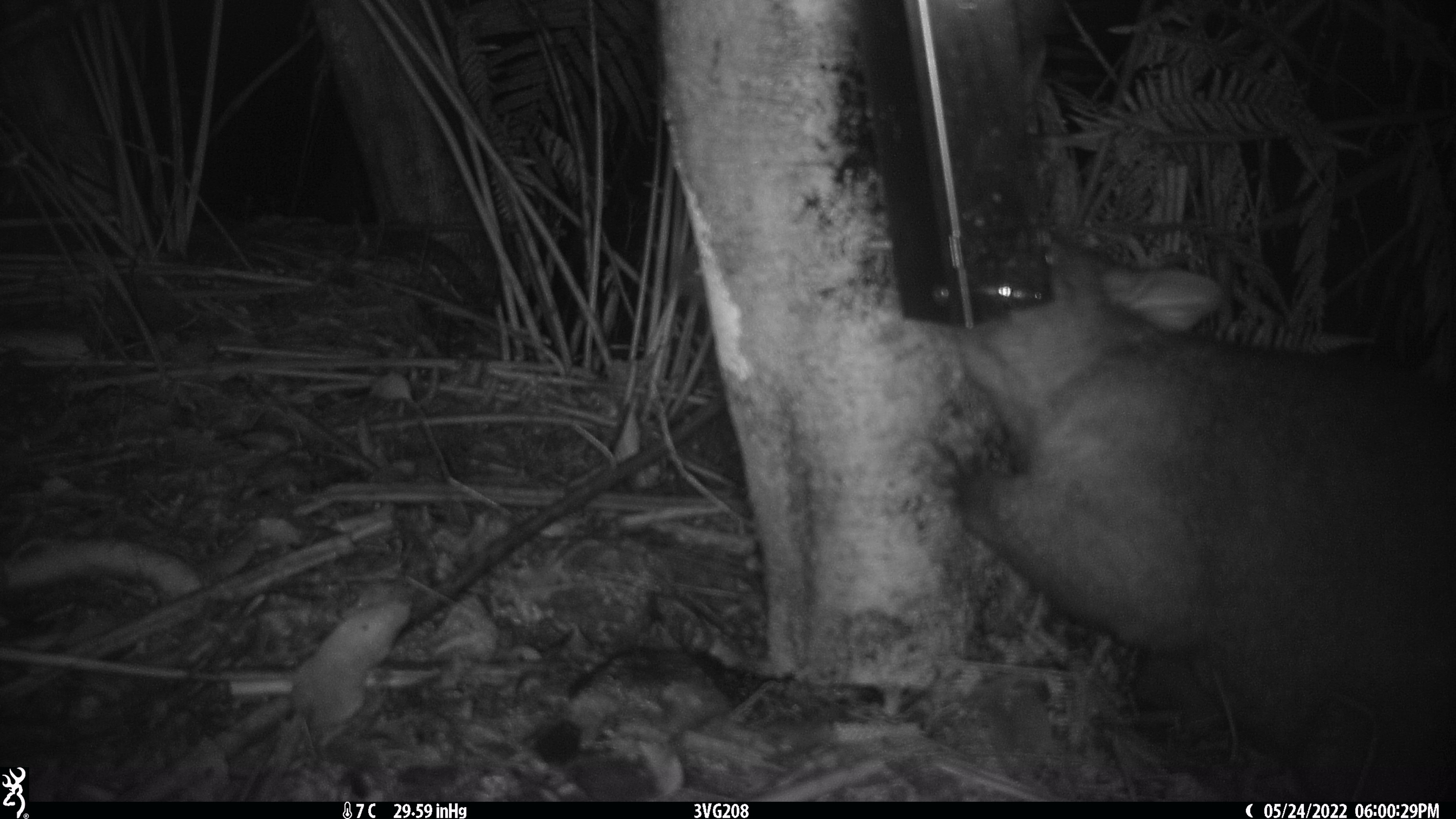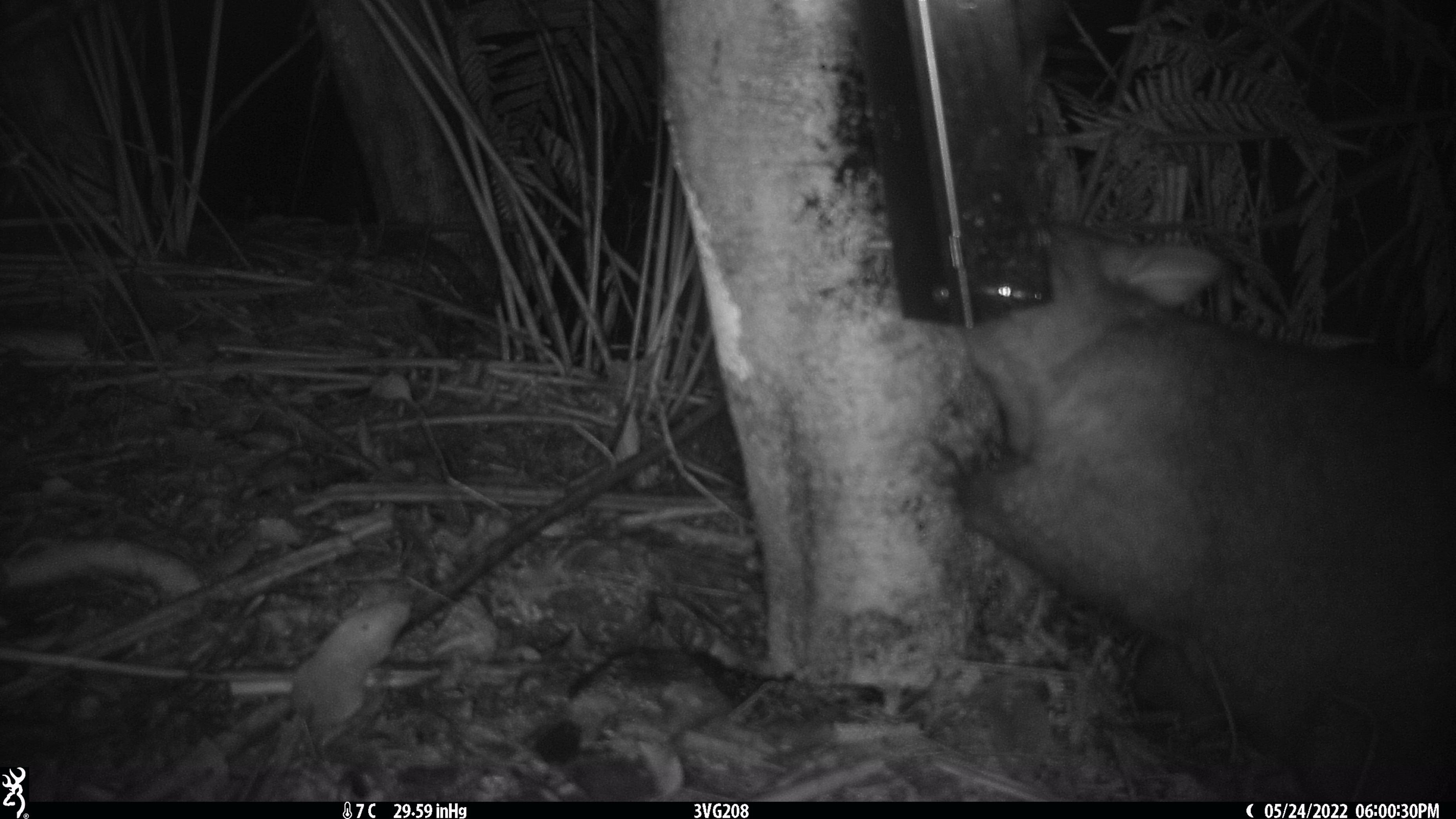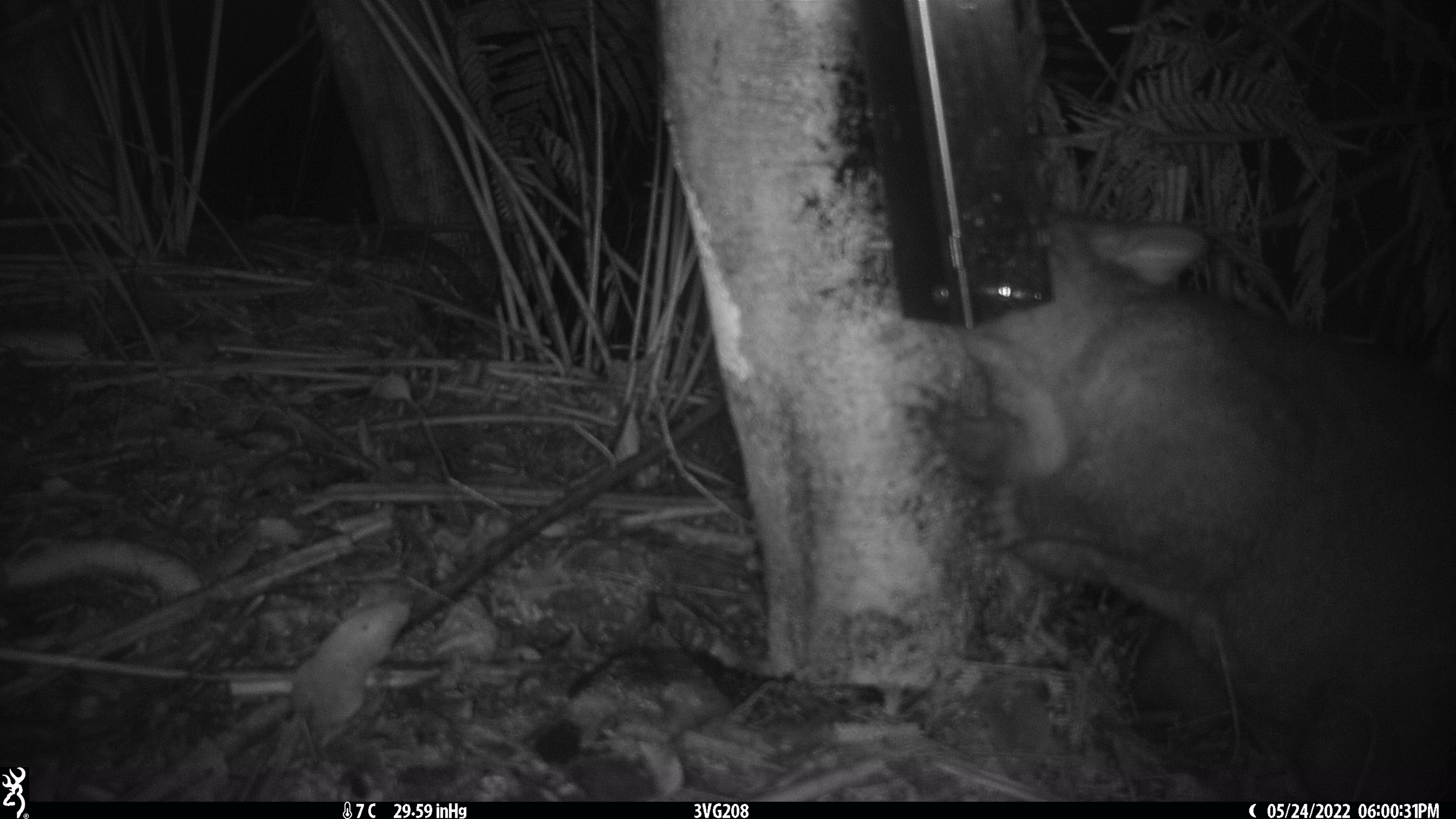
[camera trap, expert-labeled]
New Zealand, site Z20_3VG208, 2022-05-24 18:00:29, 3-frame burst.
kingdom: Animalia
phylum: Chordata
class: Mammalia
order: Diprotodontia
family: Phalangeridae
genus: Trichosurus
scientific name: Trichosurus vulpecula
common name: common brushtail possum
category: possum